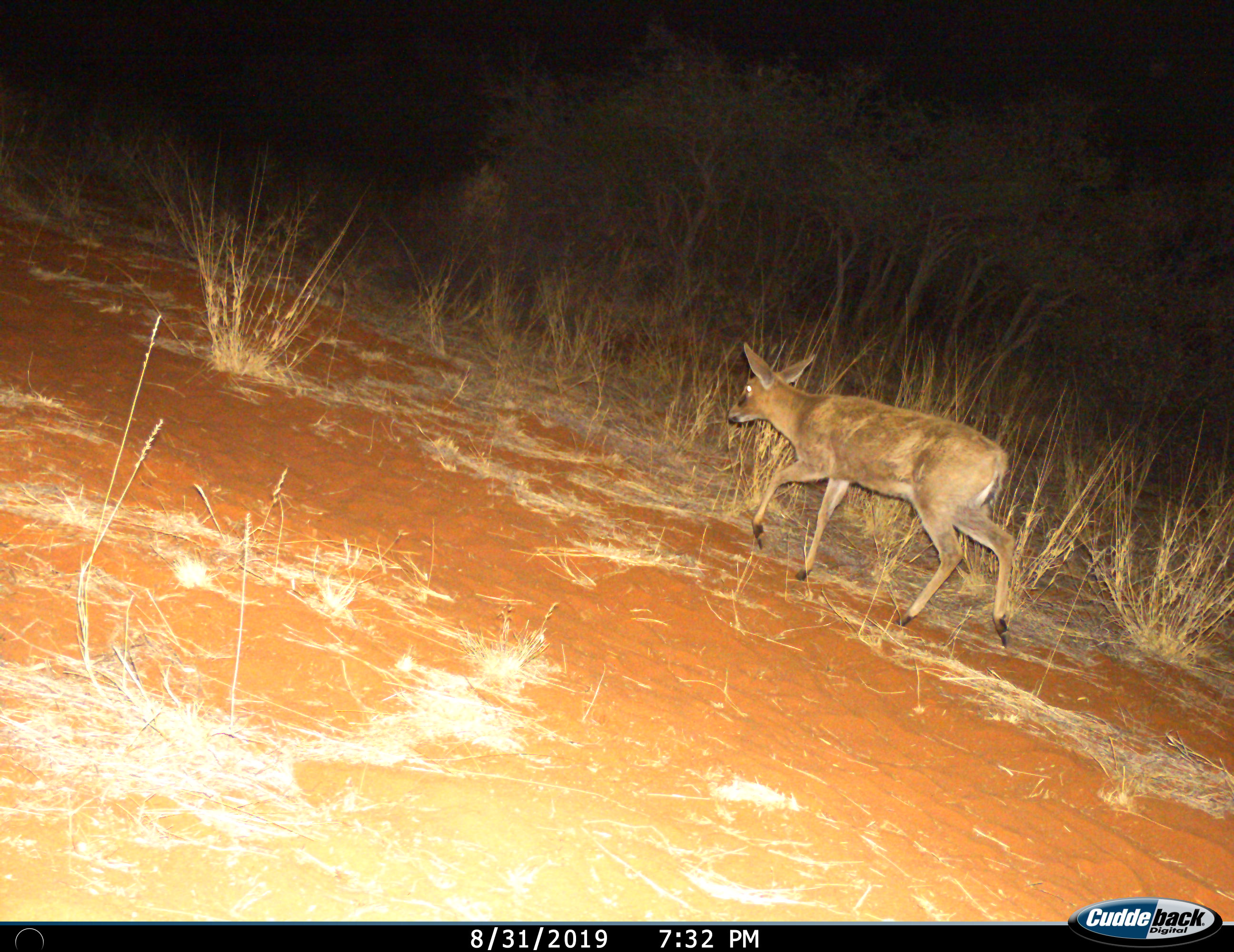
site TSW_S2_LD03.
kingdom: Animalia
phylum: Chordata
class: Mammalia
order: Artiodactyla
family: Bovidae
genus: Sylvicapra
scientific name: Sylvicapra grimmia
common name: common duiker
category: duikercommongrey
Duikercommongrey (common duiker) (Sylvicapra grimmia), count 1. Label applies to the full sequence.